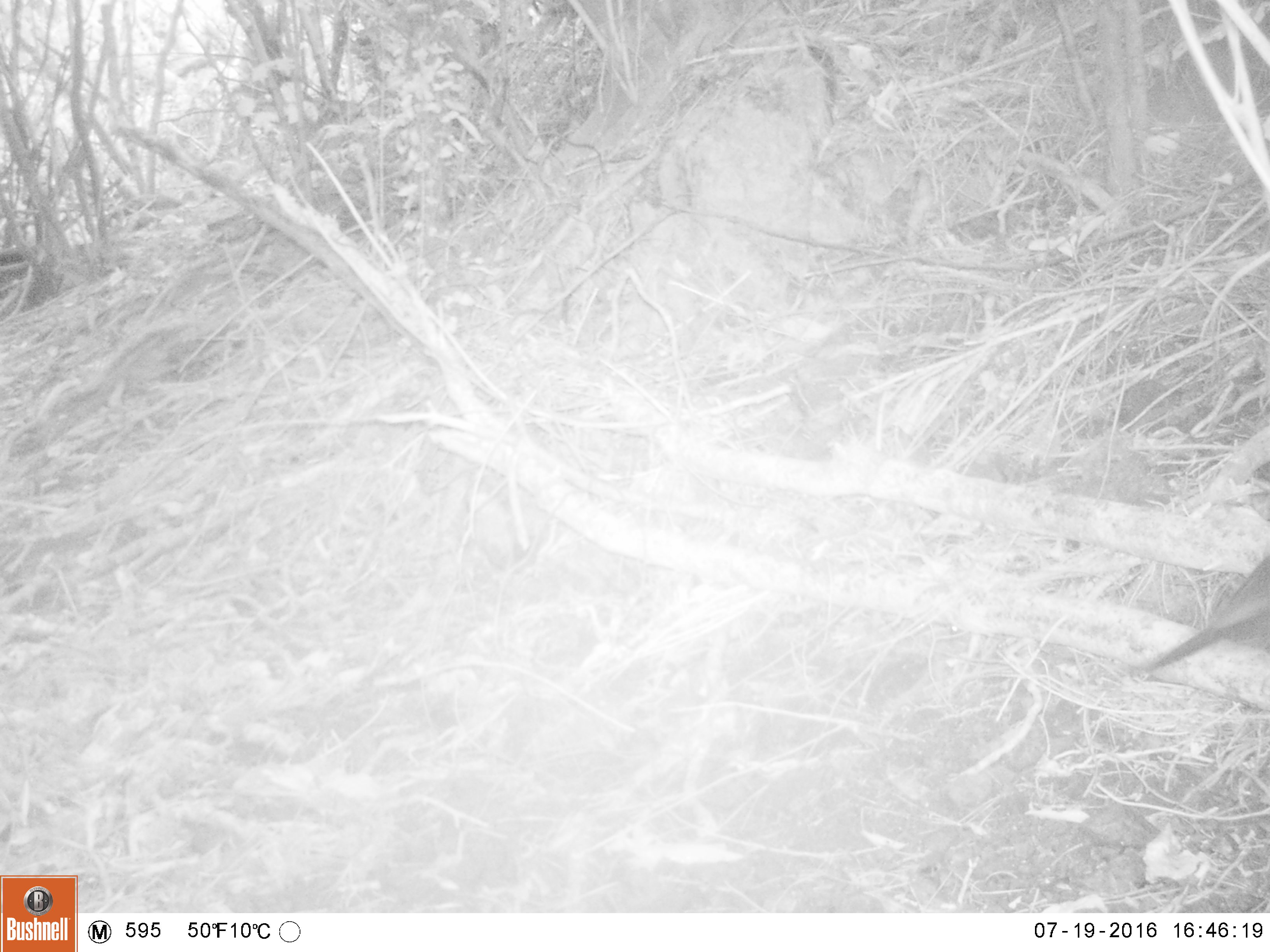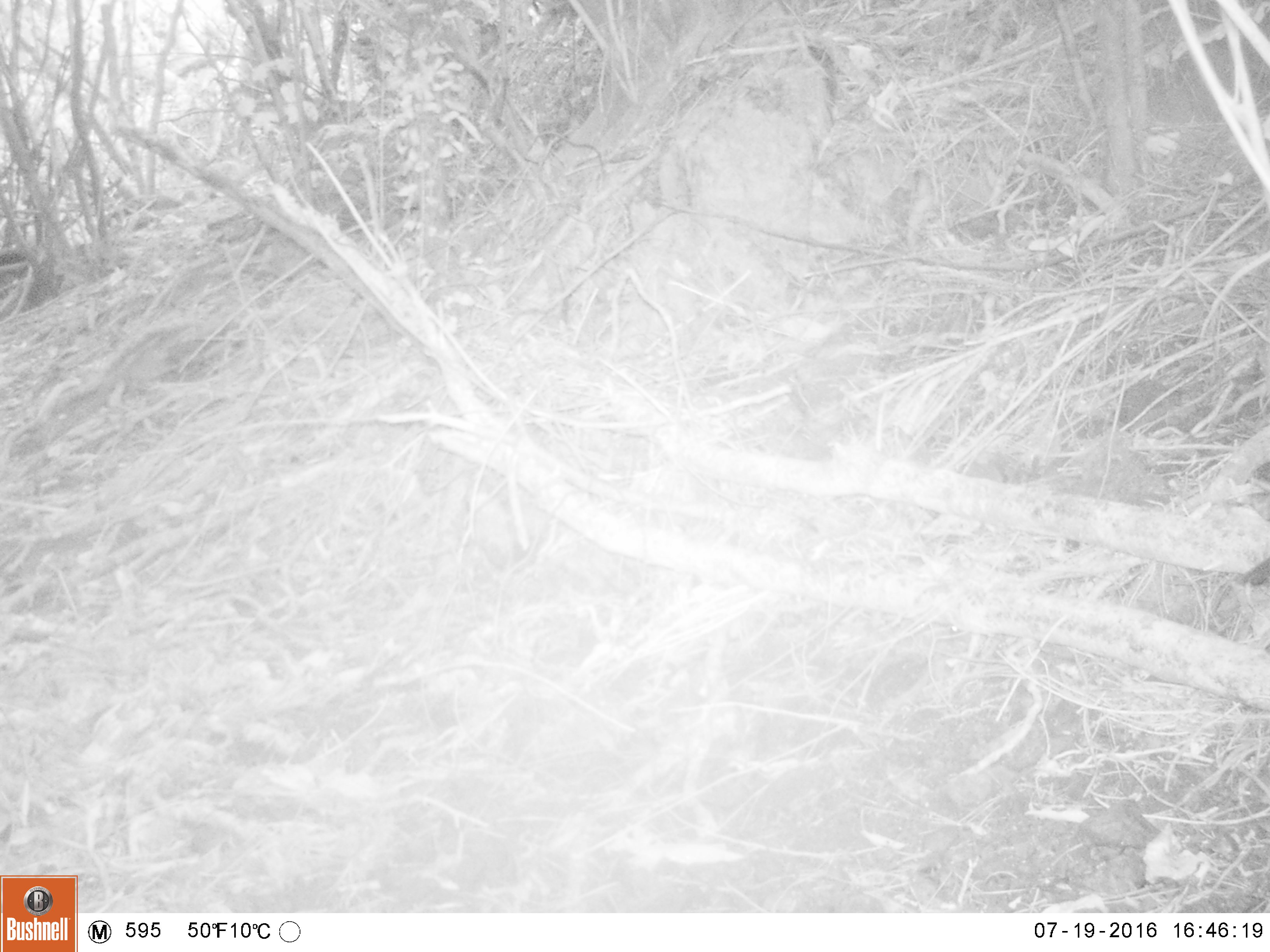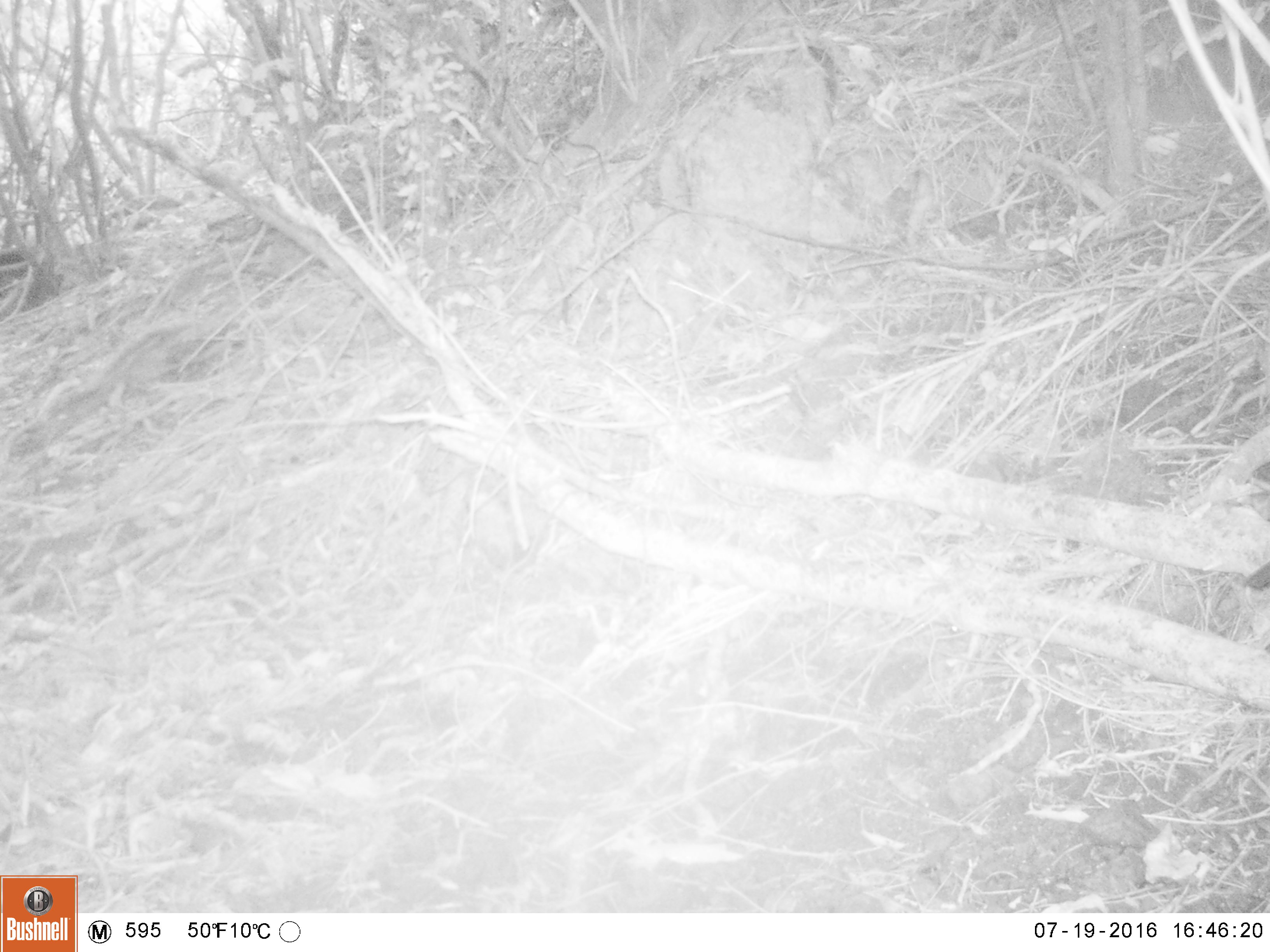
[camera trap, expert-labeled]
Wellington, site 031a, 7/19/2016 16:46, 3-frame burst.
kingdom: Animalia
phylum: Chordata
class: Aves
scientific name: Aves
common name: bird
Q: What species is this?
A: Bird (Aves).